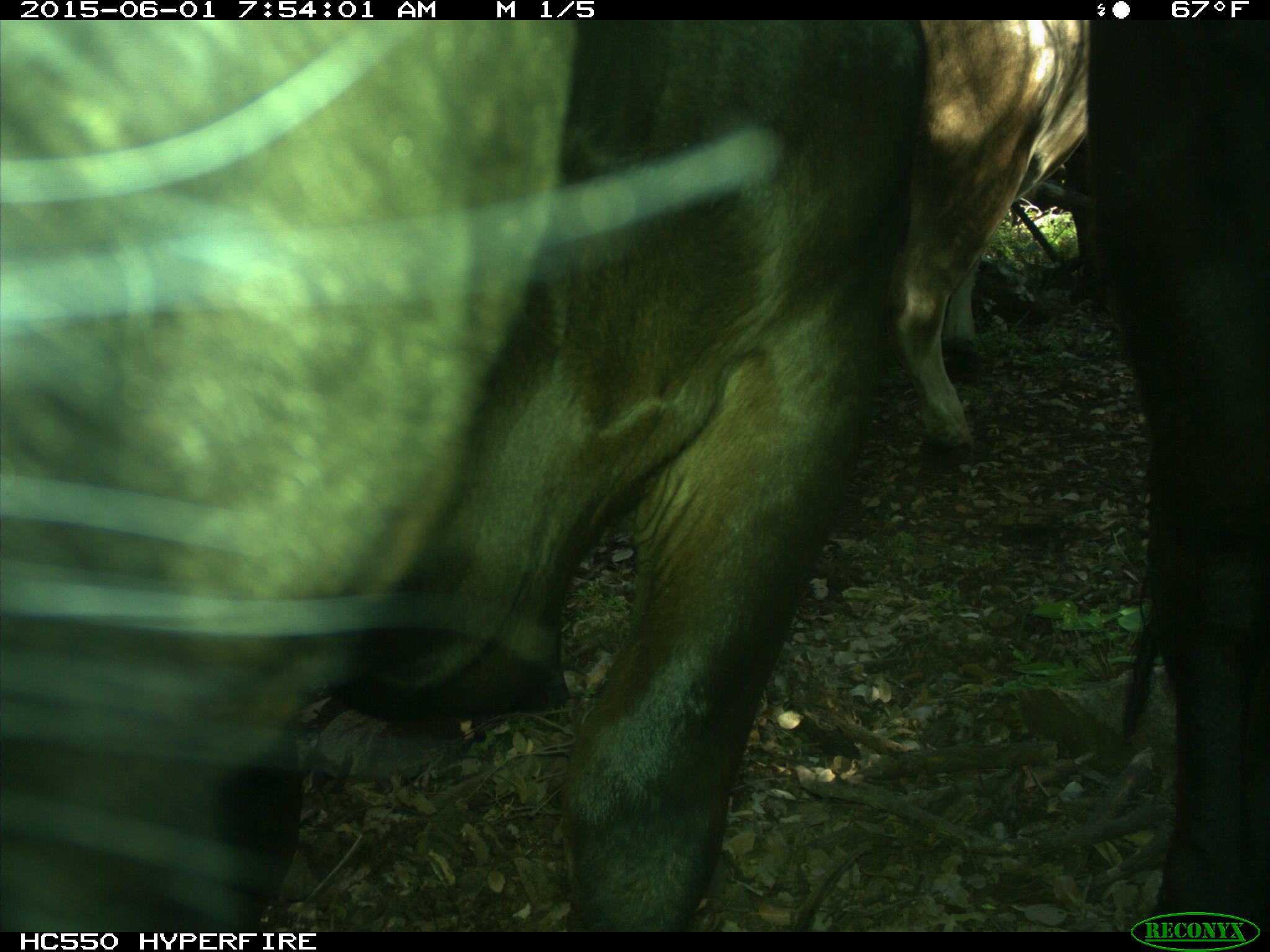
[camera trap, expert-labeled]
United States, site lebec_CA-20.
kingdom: Animalia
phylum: Chordata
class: Mammalia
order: Artiodactyla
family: Bovidae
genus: Bos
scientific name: Bos taurus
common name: domestic cow